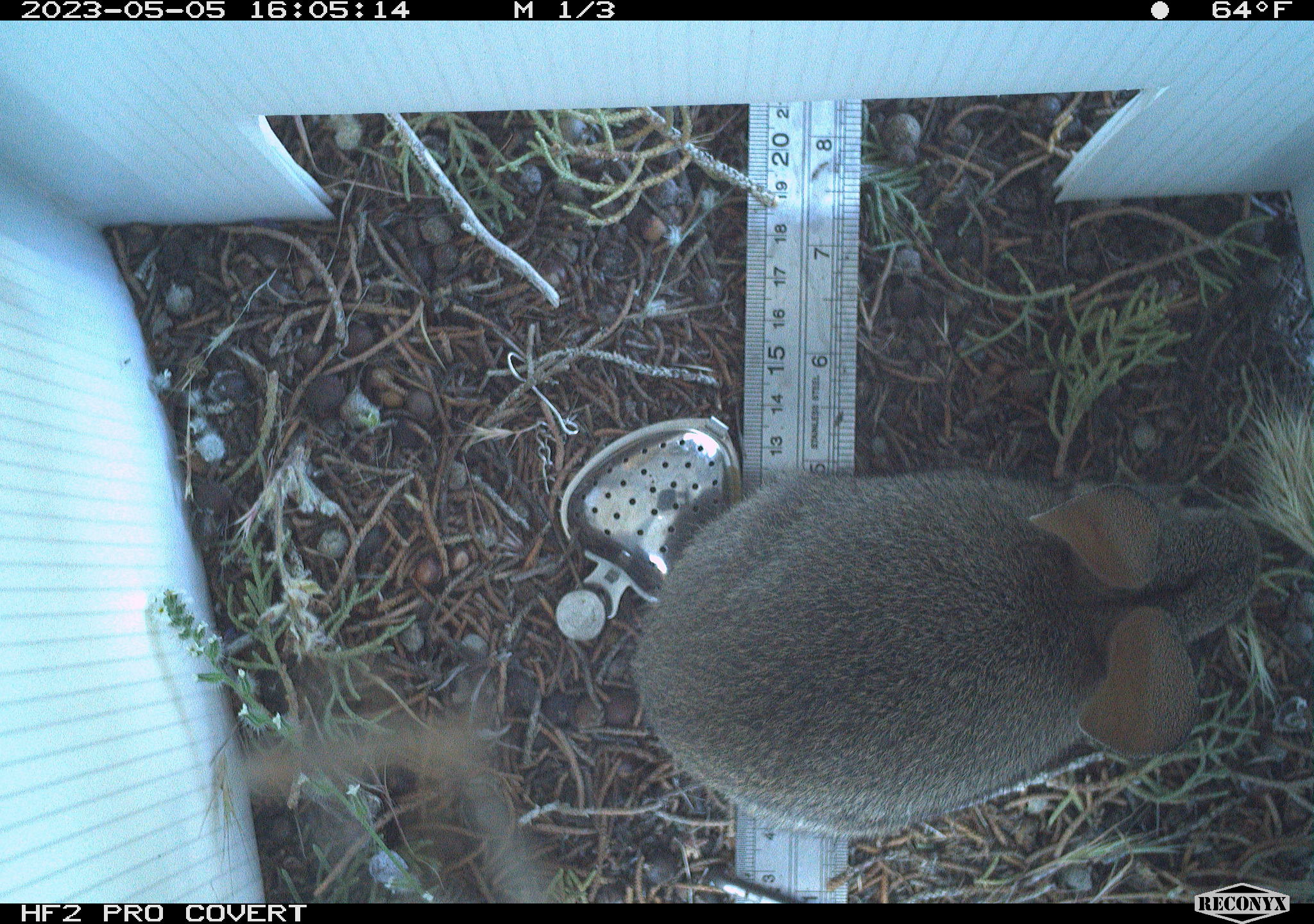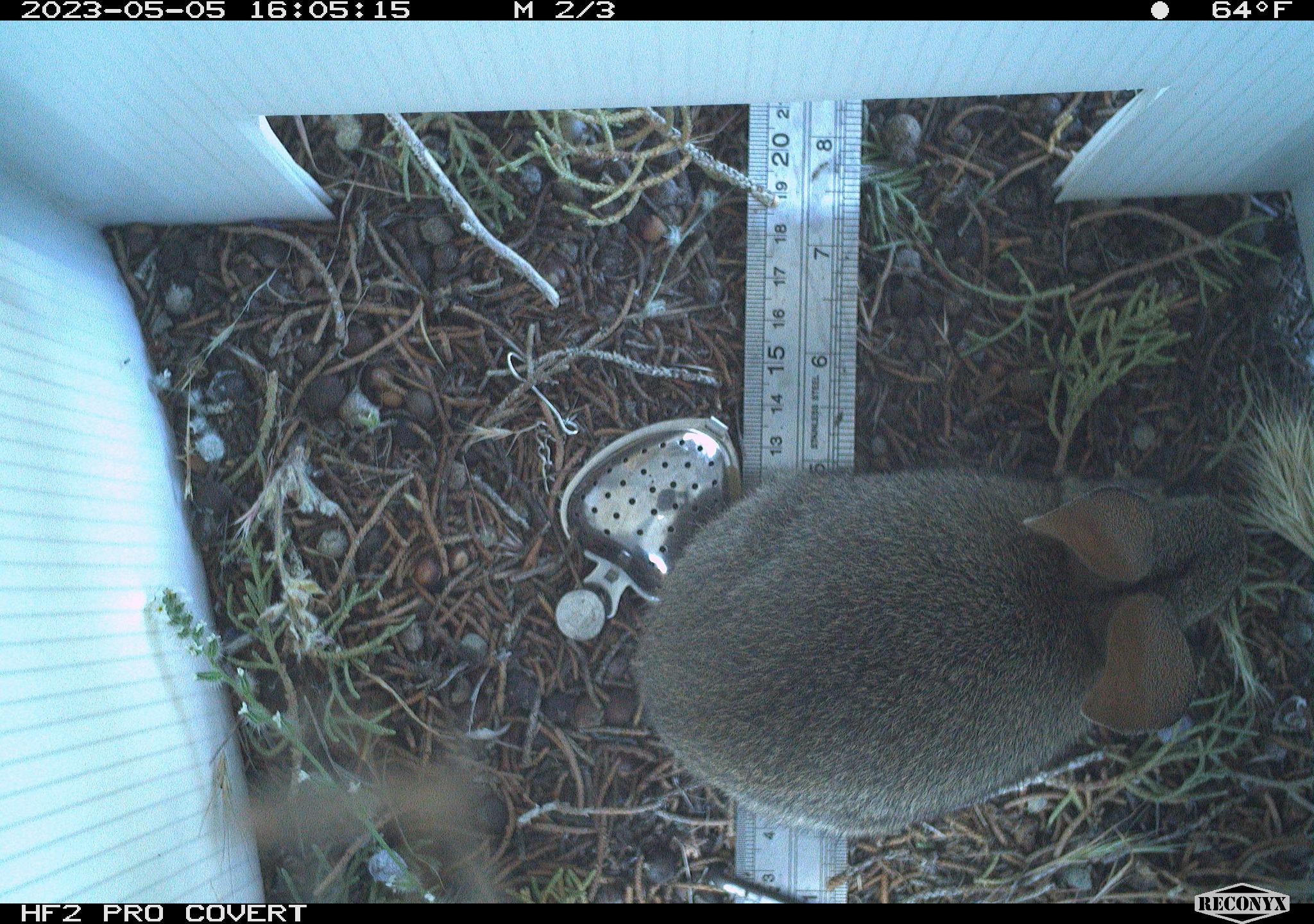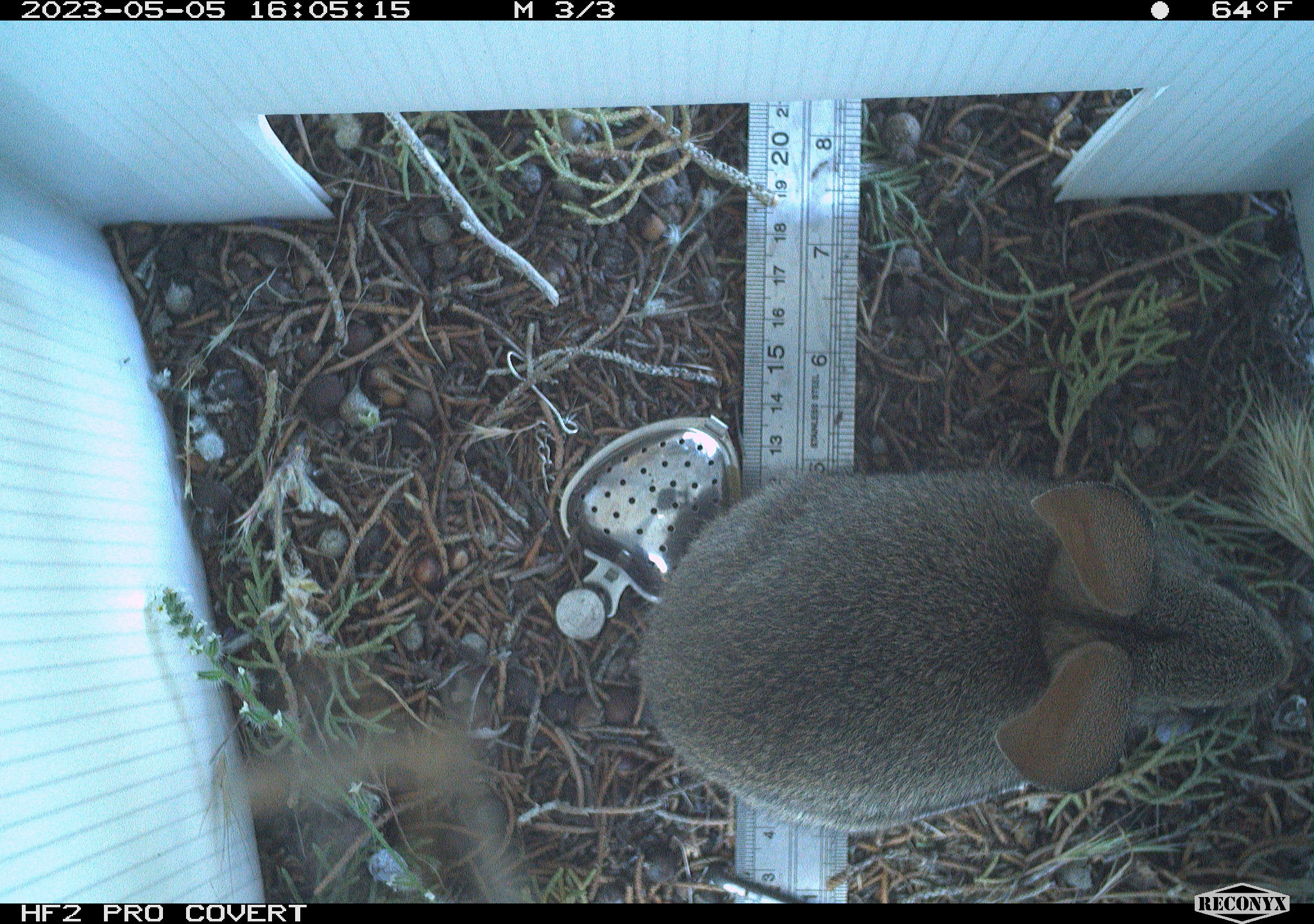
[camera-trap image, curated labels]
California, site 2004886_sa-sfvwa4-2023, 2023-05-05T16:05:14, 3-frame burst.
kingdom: Animalia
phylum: Chordata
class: Mammalia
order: Lagomorpha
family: Leporidae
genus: Sylvilagus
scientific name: Sylvilagus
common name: cottontail rabbits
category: sylvilagus species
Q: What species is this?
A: Sylvilagus species (cottontail rabbits) (Sylvilagus).